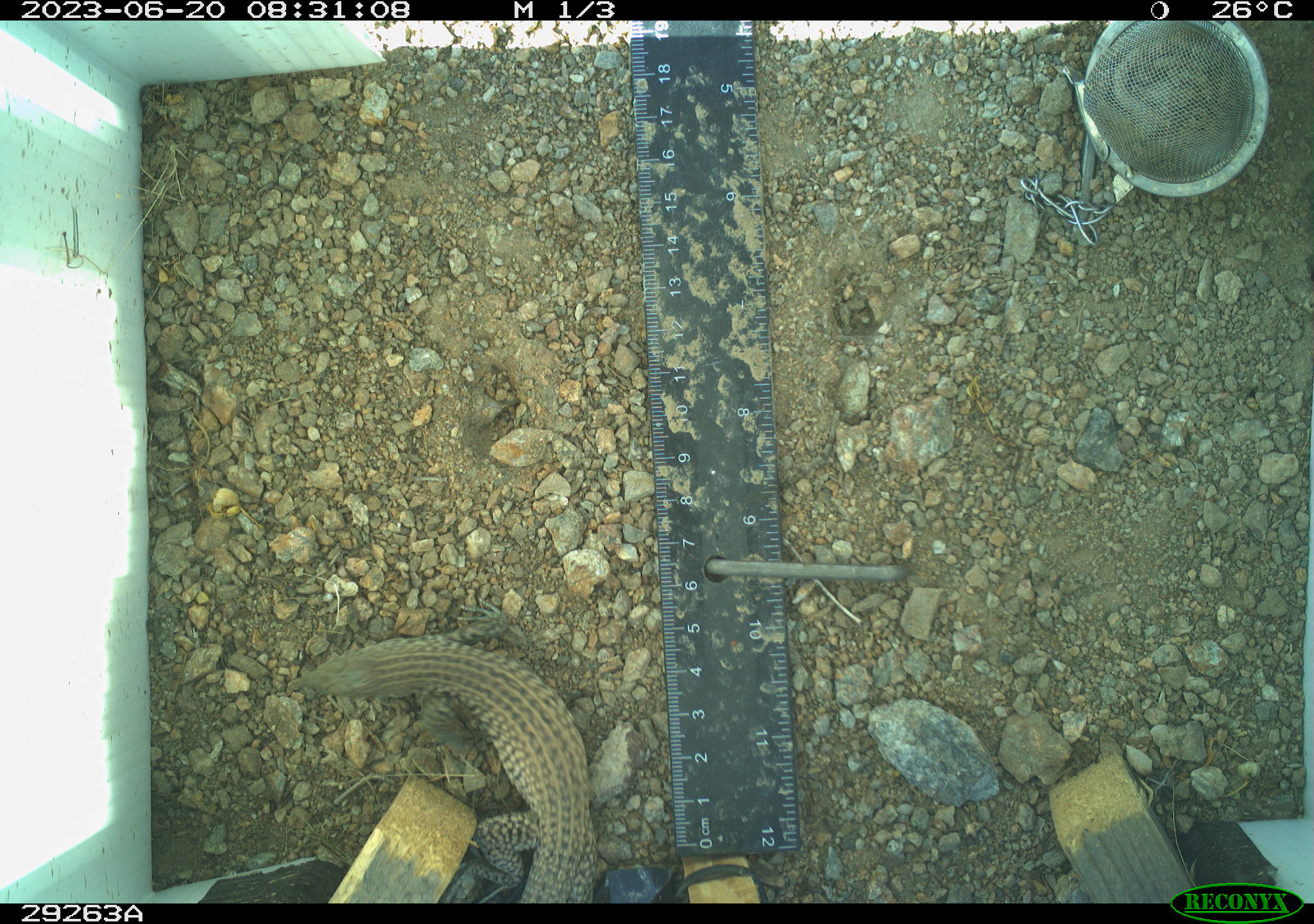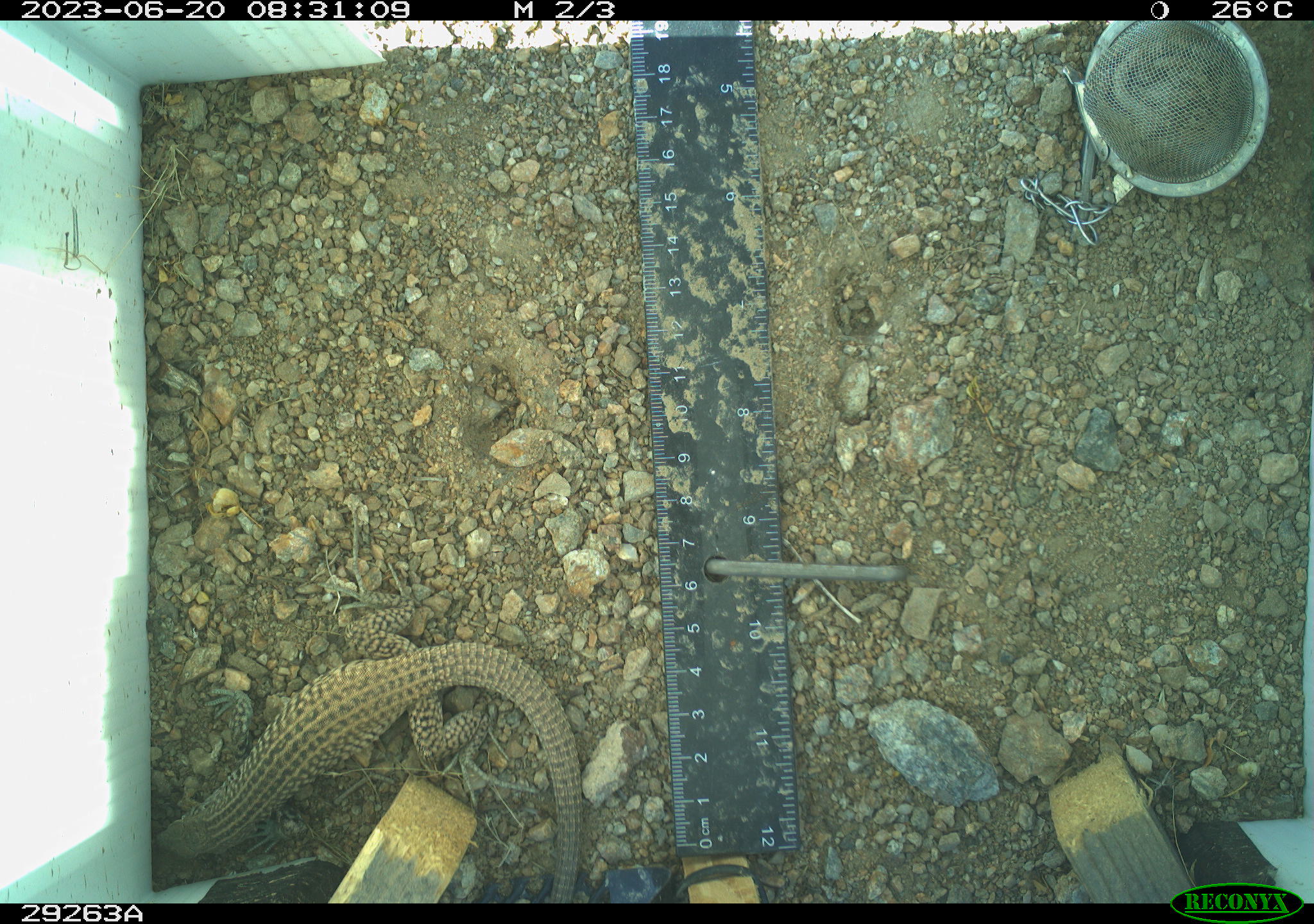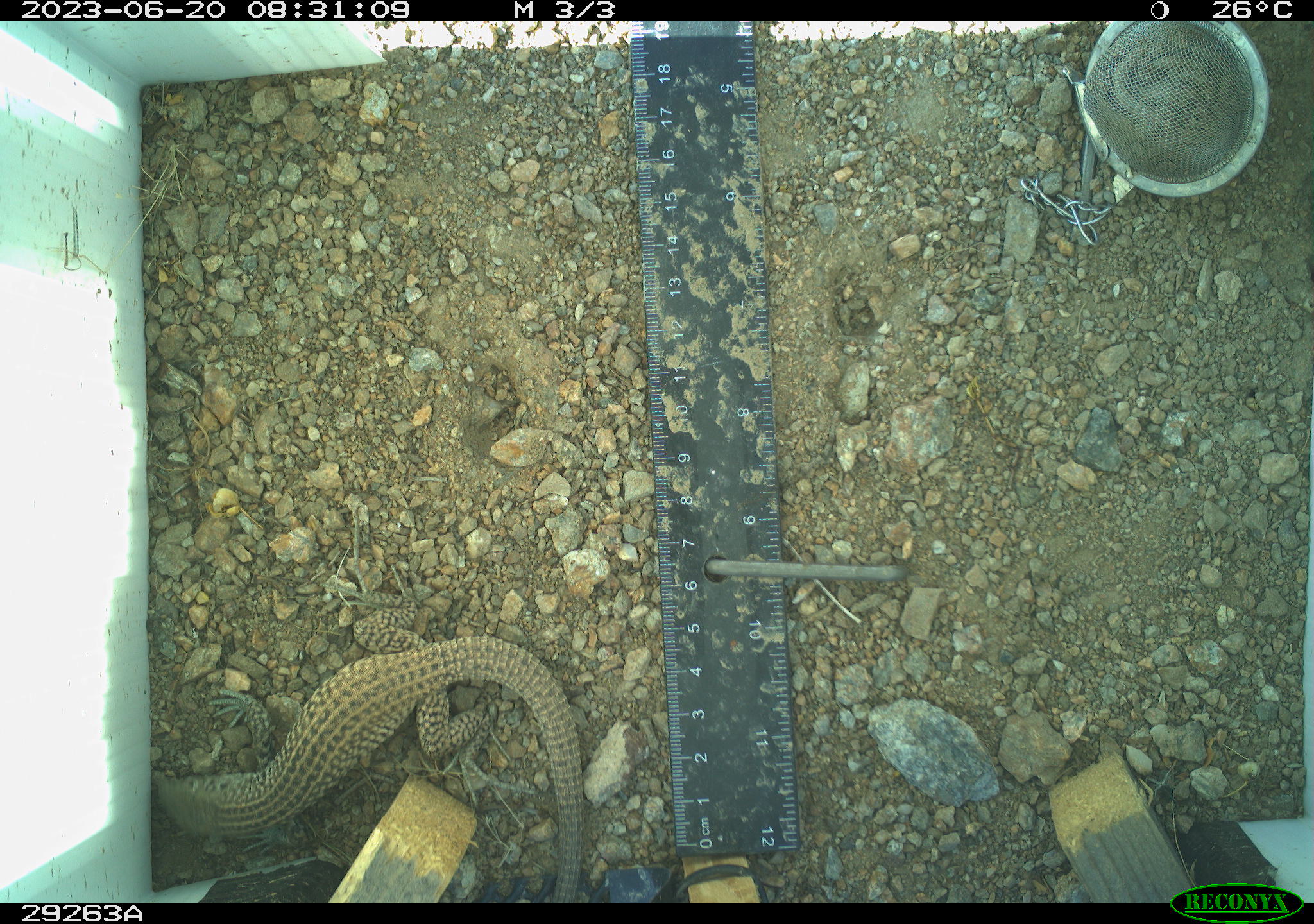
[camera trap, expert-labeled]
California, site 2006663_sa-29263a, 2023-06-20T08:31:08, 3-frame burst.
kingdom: Animalia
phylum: Chordata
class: Reptilia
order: Squamata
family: Teiidae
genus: Aspidoscelis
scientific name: Aspidoscelis tigris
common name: western whiptail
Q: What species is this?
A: Western whiptail (Aspidoscelis tigris).